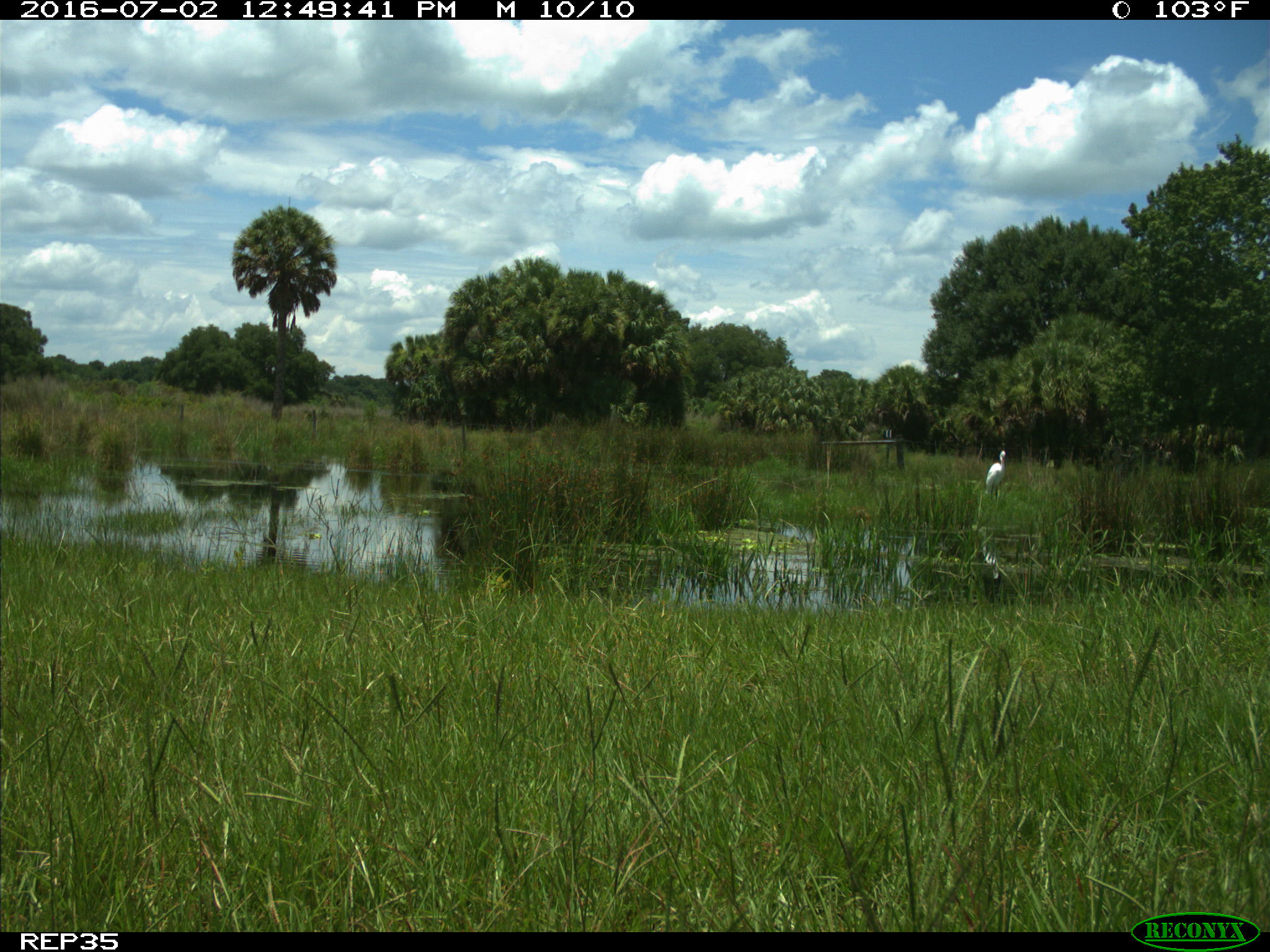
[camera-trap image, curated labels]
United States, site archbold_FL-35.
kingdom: Animalia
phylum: Chordata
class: Aves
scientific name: Aves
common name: birds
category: unidentified bird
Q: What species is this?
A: Unidentified bird (birds) (Aves).